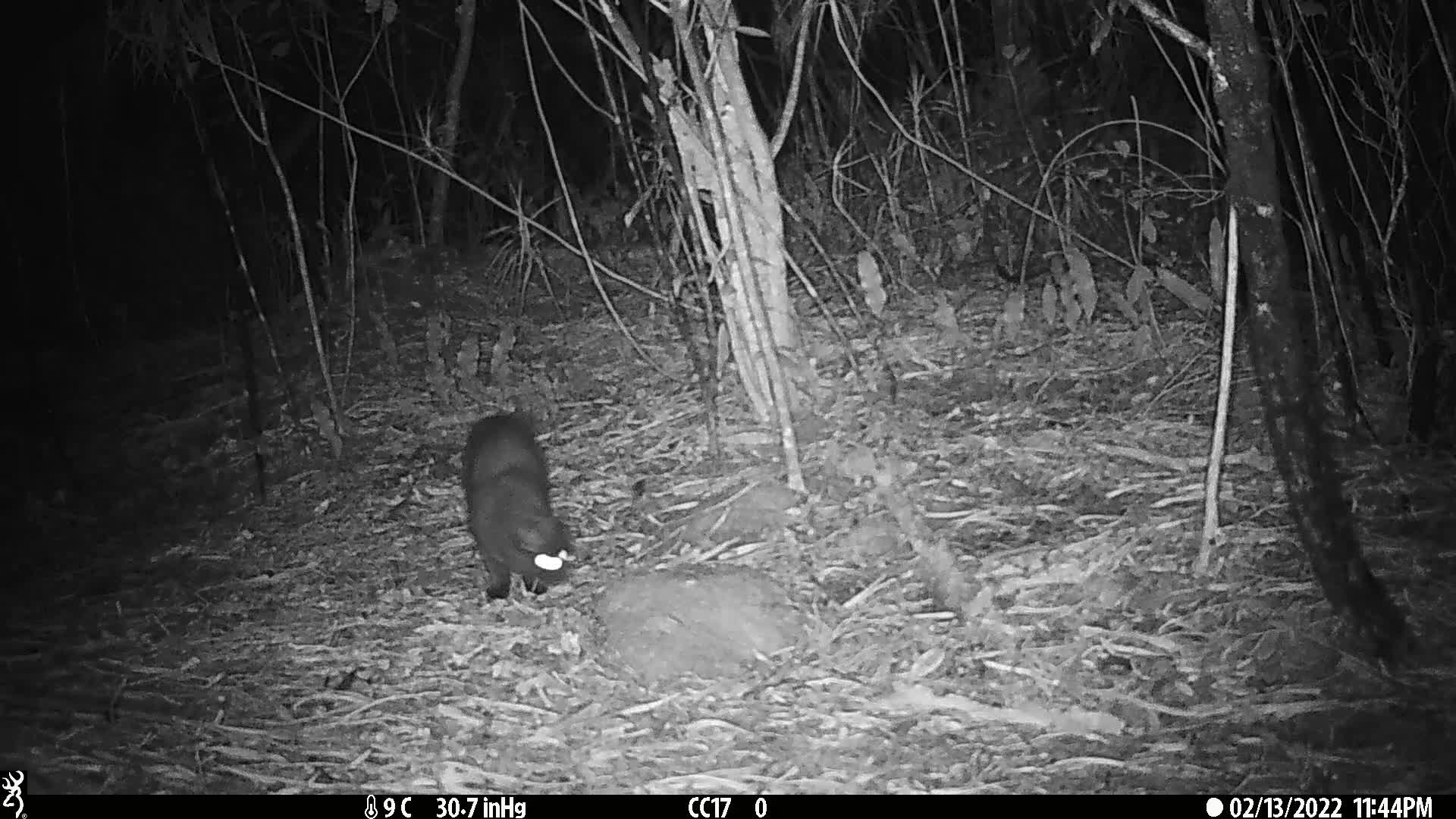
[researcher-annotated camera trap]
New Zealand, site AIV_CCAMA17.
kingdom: Animalia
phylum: Chordata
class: Mammalia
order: Carnivora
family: Felidae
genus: Felis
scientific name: Felis catus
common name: domestic cat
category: cat